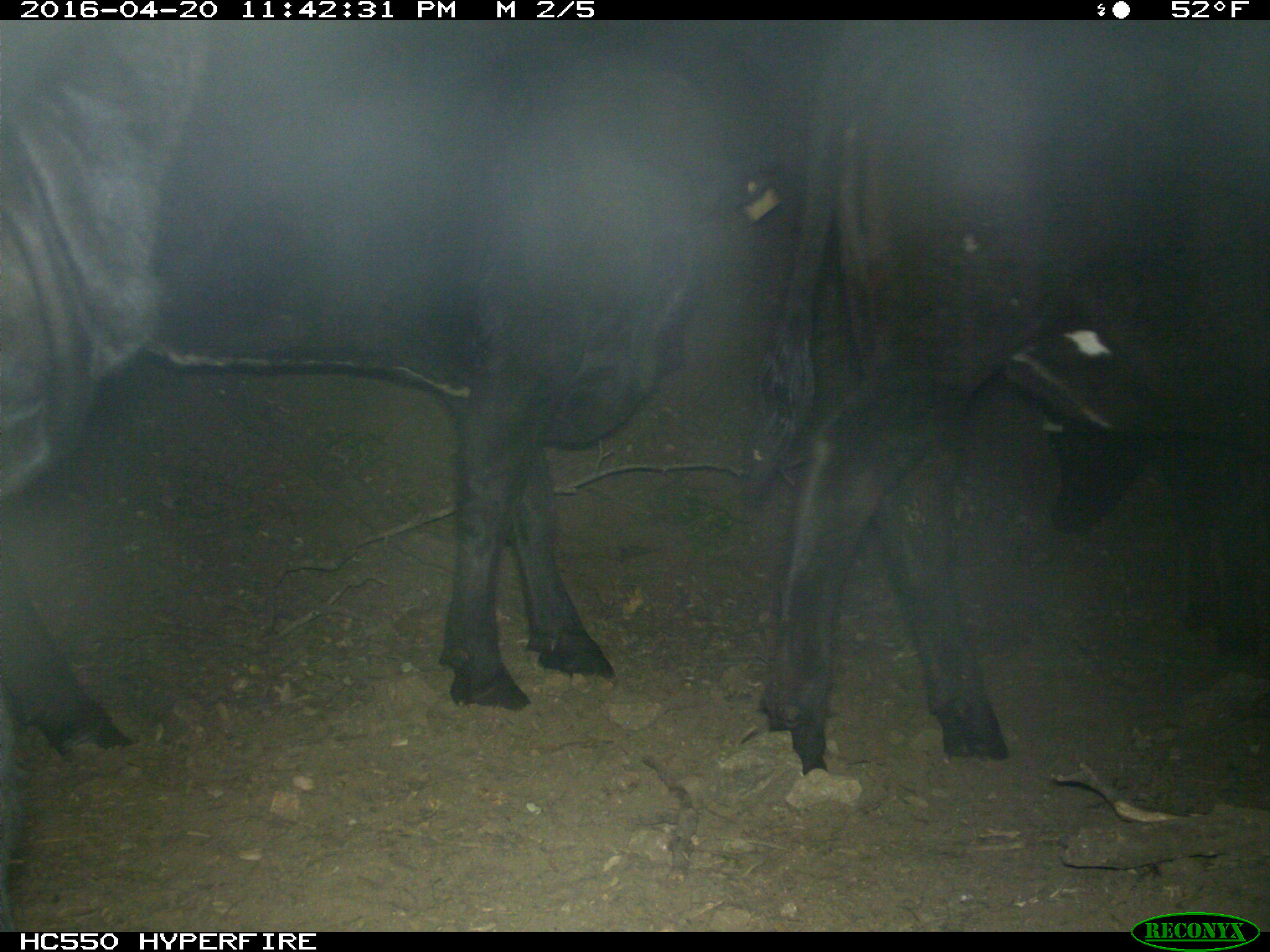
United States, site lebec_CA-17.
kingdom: Animalia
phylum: Chordata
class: Mammalia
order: Artiodactyla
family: Bovidae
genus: Bos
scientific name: Bos taurus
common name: domestic cow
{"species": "Bos taurus (domestic cow)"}